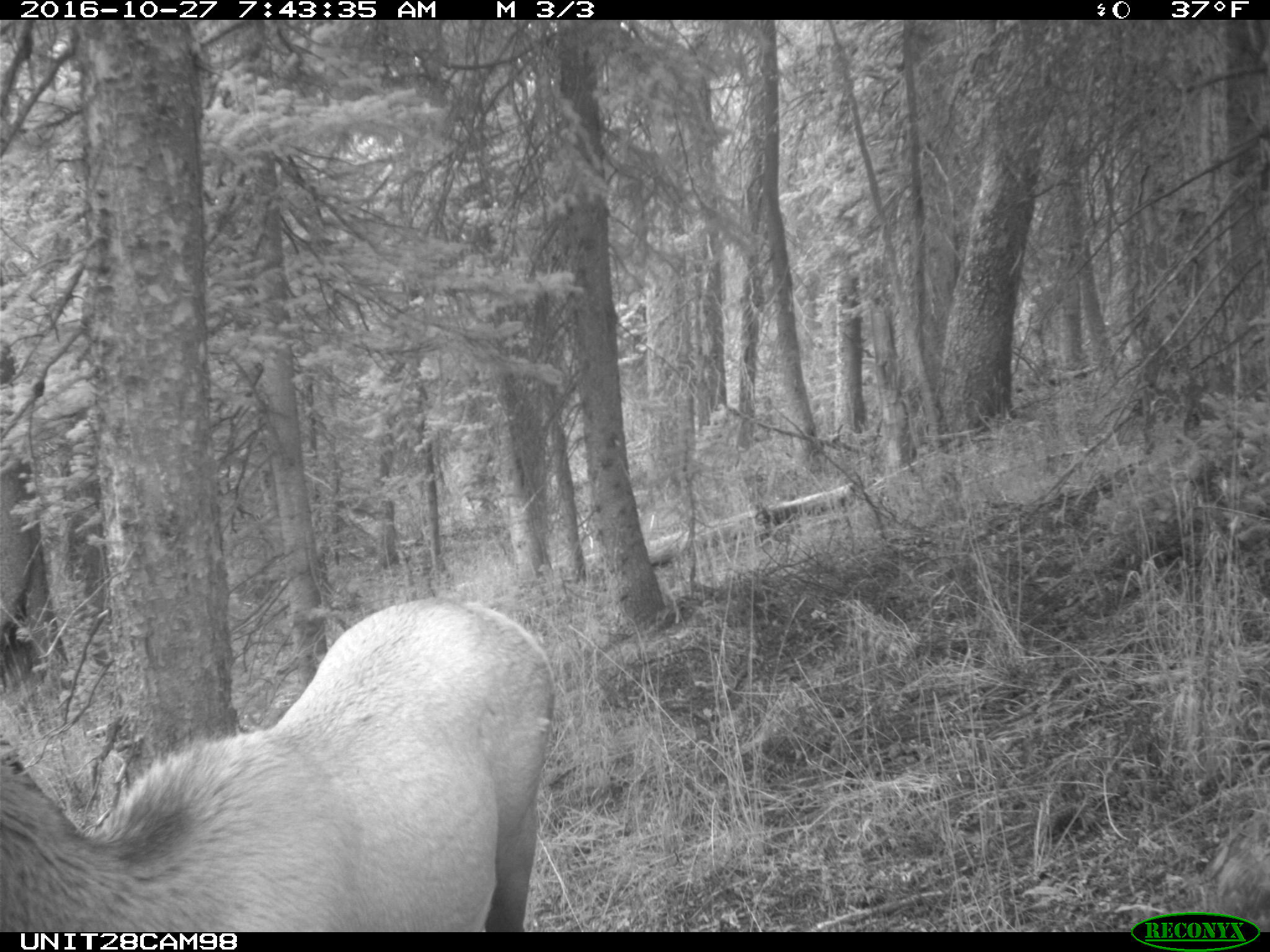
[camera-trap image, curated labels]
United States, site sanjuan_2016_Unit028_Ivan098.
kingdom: Animalia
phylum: Chordata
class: Mammalia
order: Artiodactyla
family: Cervidae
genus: Cervus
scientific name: Cervus elaphus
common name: red deer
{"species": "Cervus elaphus (red deer)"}